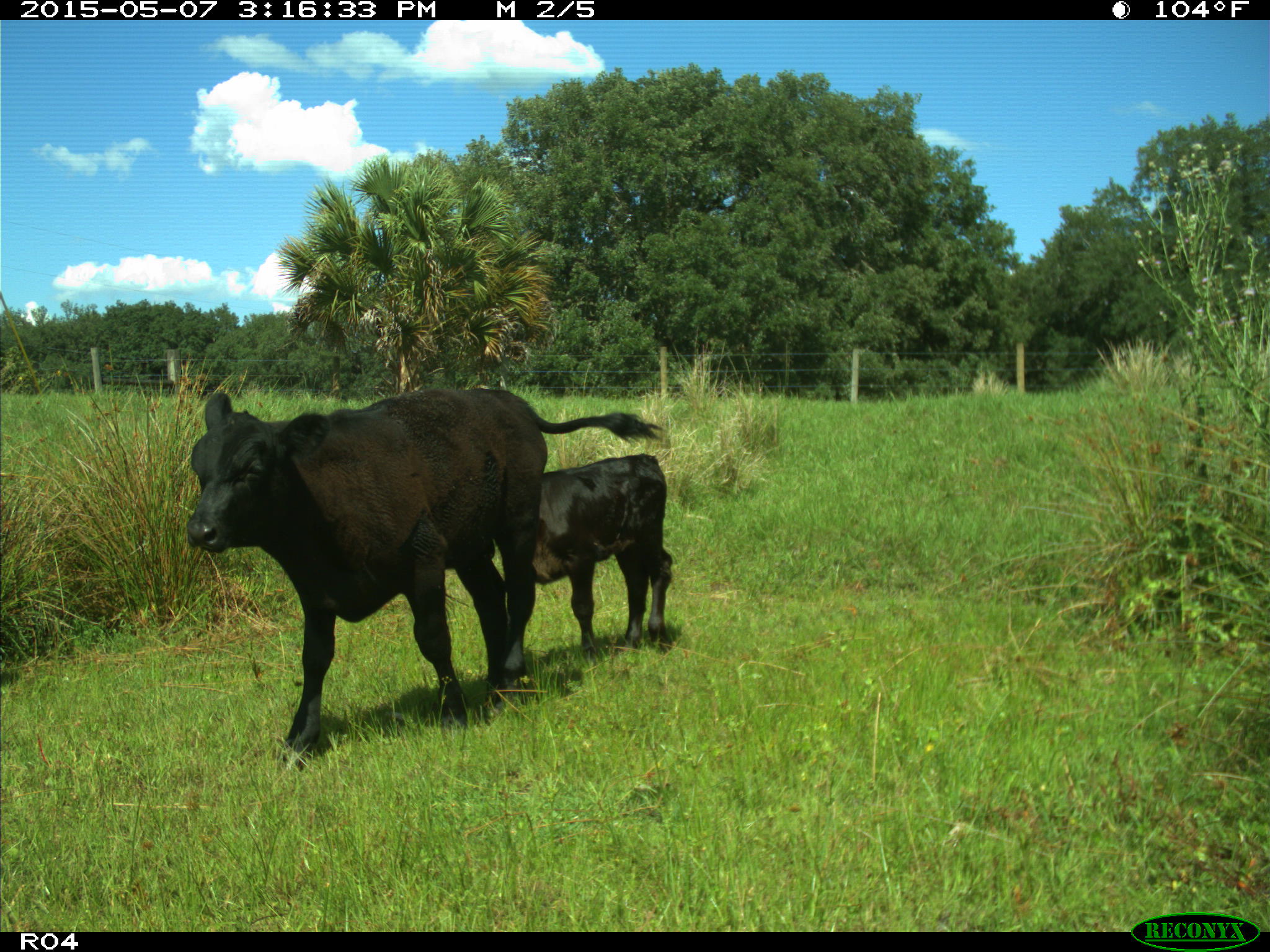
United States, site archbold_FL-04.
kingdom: Animalia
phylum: Chordata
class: Mammalia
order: Artiodactyla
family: Bovidae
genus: Bos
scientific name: Bos taurus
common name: domestic cow